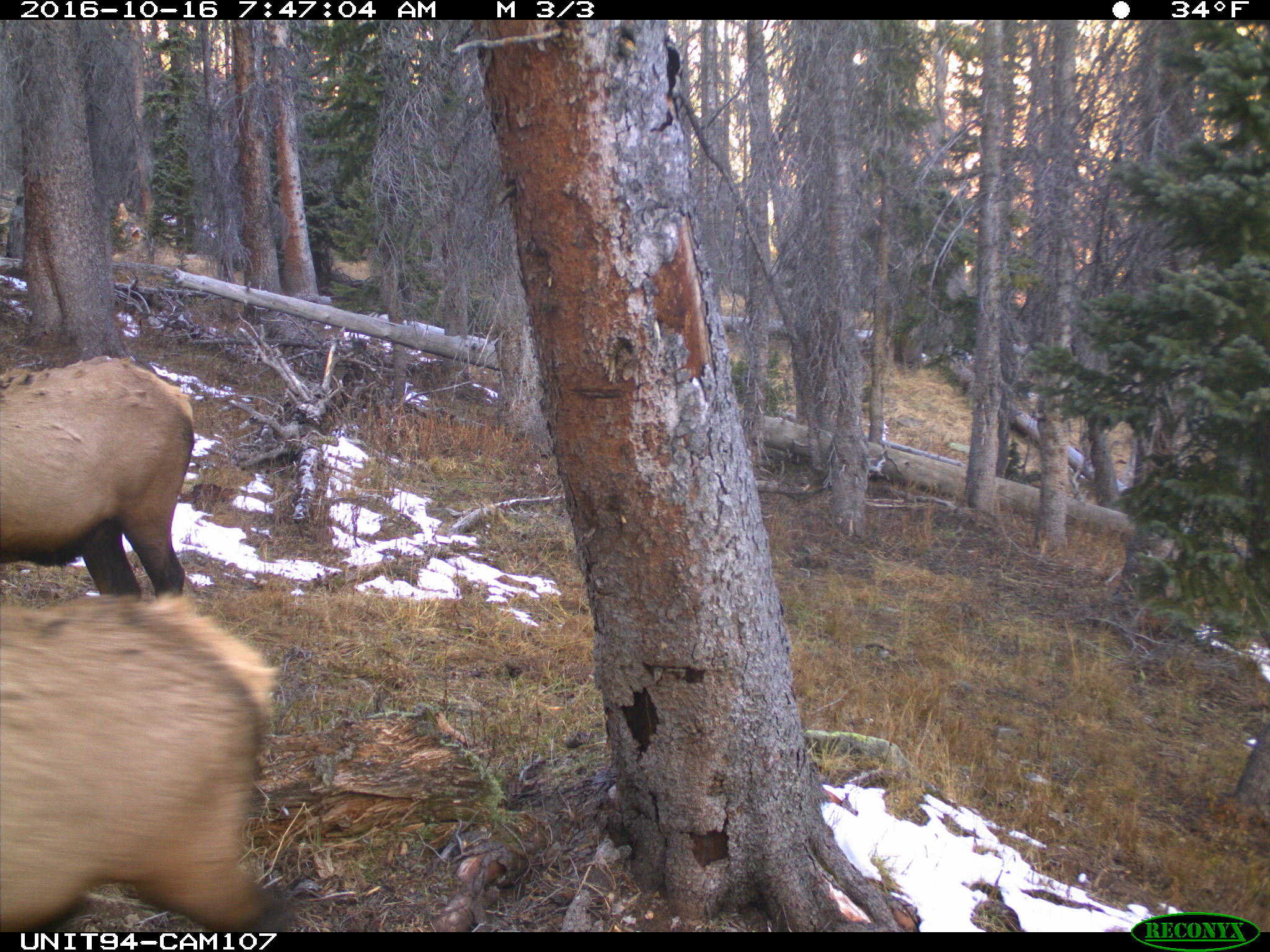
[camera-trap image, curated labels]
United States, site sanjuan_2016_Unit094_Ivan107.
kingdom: Animalia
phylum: Chordata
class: Mammalia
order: Artiodactyla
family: Cervidae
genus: Cervus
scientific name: Cervus elaphus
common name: red deer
Cervus elaphus (red deer).